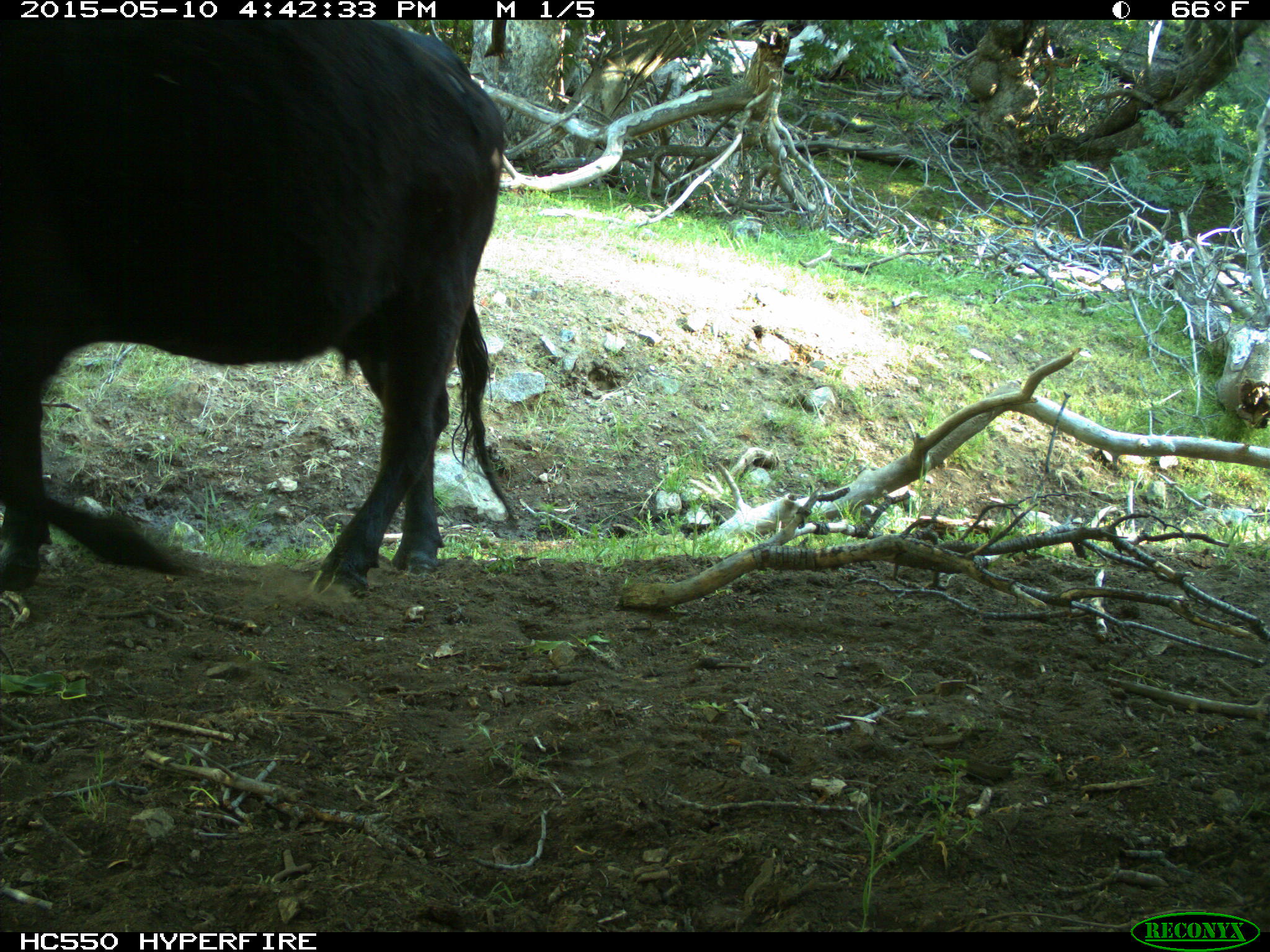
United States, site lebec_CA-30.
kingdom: Animalia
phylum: Chordata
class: Mammalia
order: Artiodactyla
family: Bovidae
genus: Bos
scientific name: Bos taurus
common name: domestic cow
Bos taurus (domestic cow).